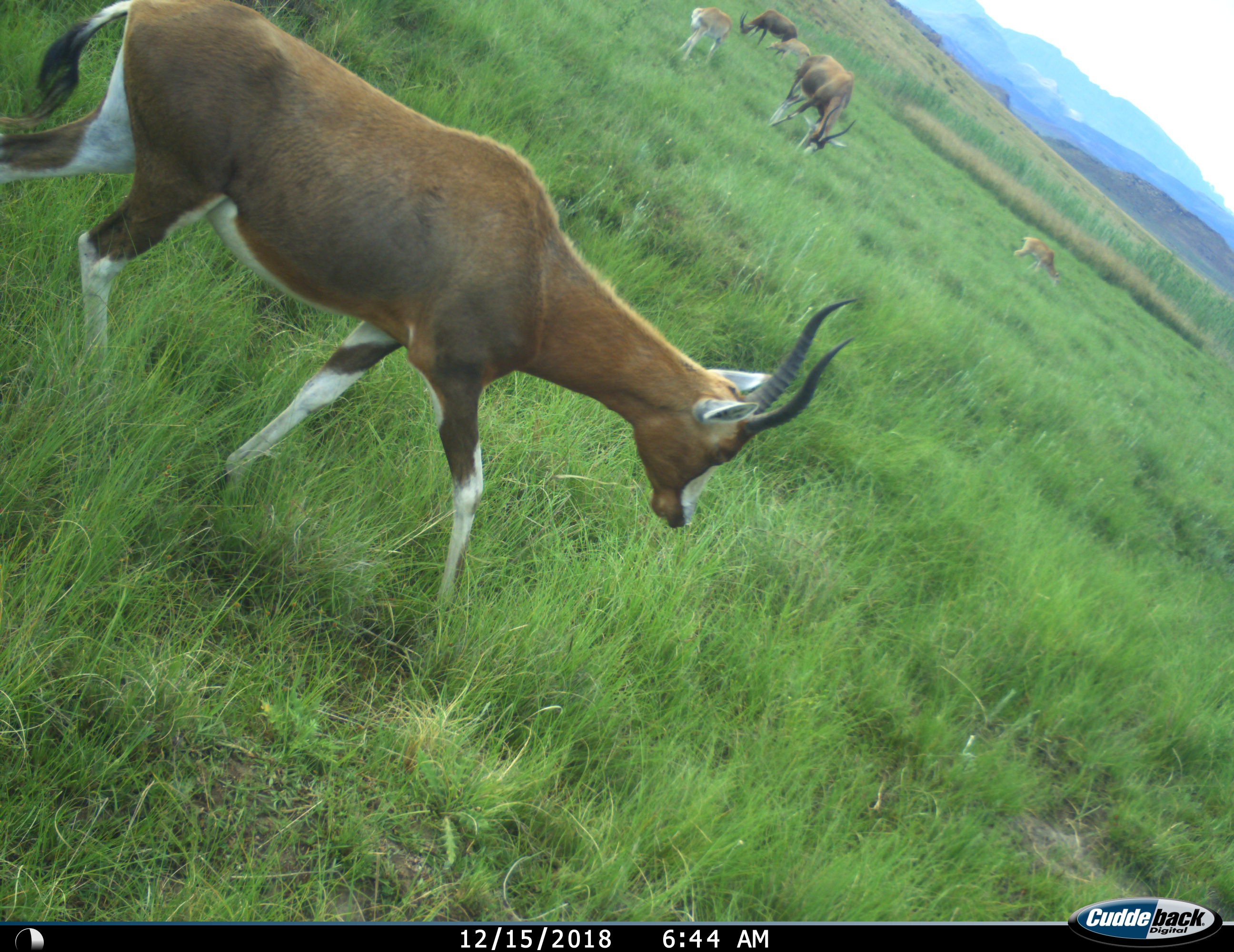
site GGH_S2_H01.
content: unidentified animal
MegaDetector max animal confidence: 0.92